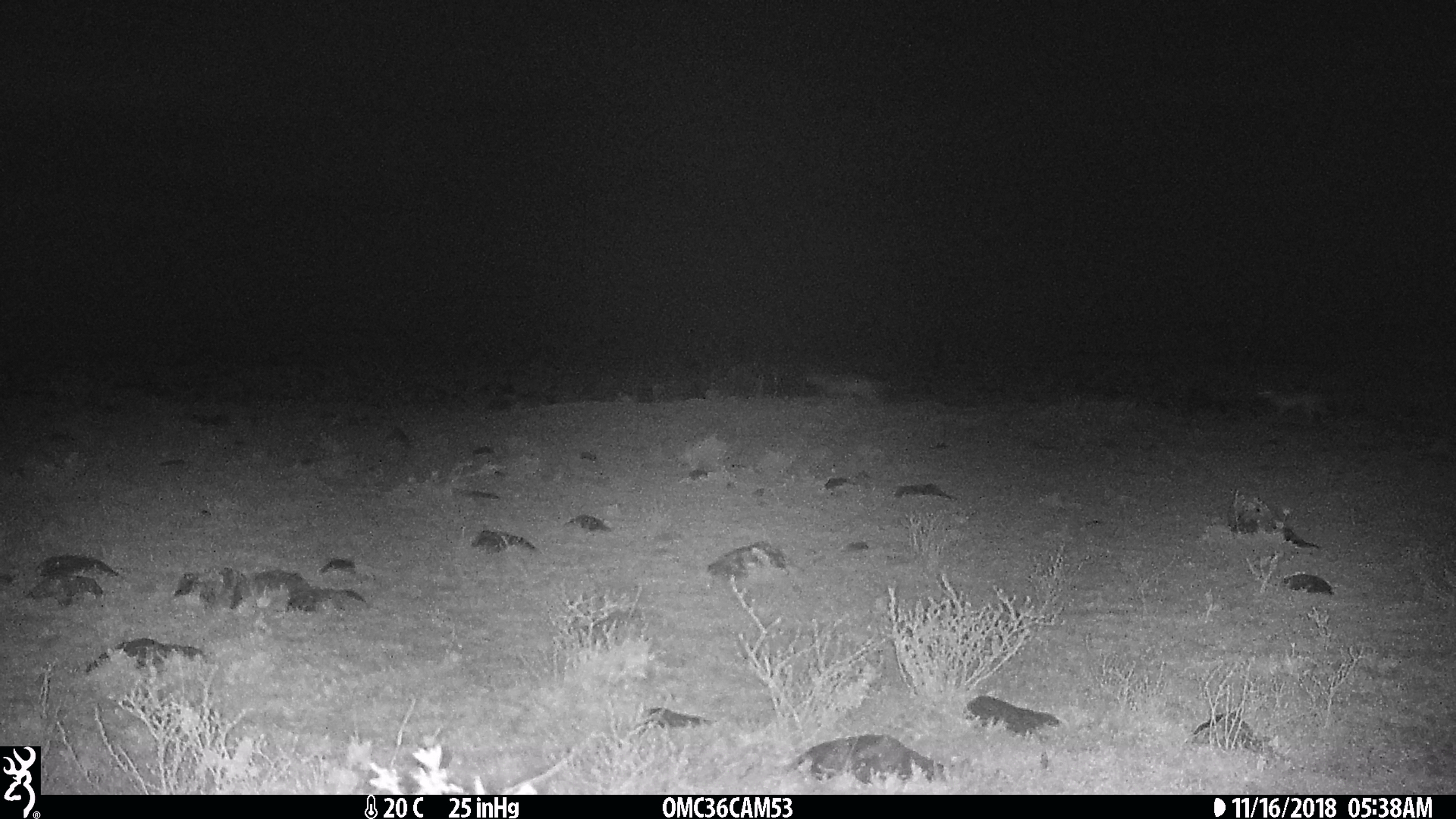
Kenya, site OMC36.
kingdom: Animalia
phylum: Chordata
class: Mammalia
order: Carnivora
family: Canidae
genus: Lupulella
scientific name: Lupulella mesomelas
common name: black-backed jackal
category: jackal